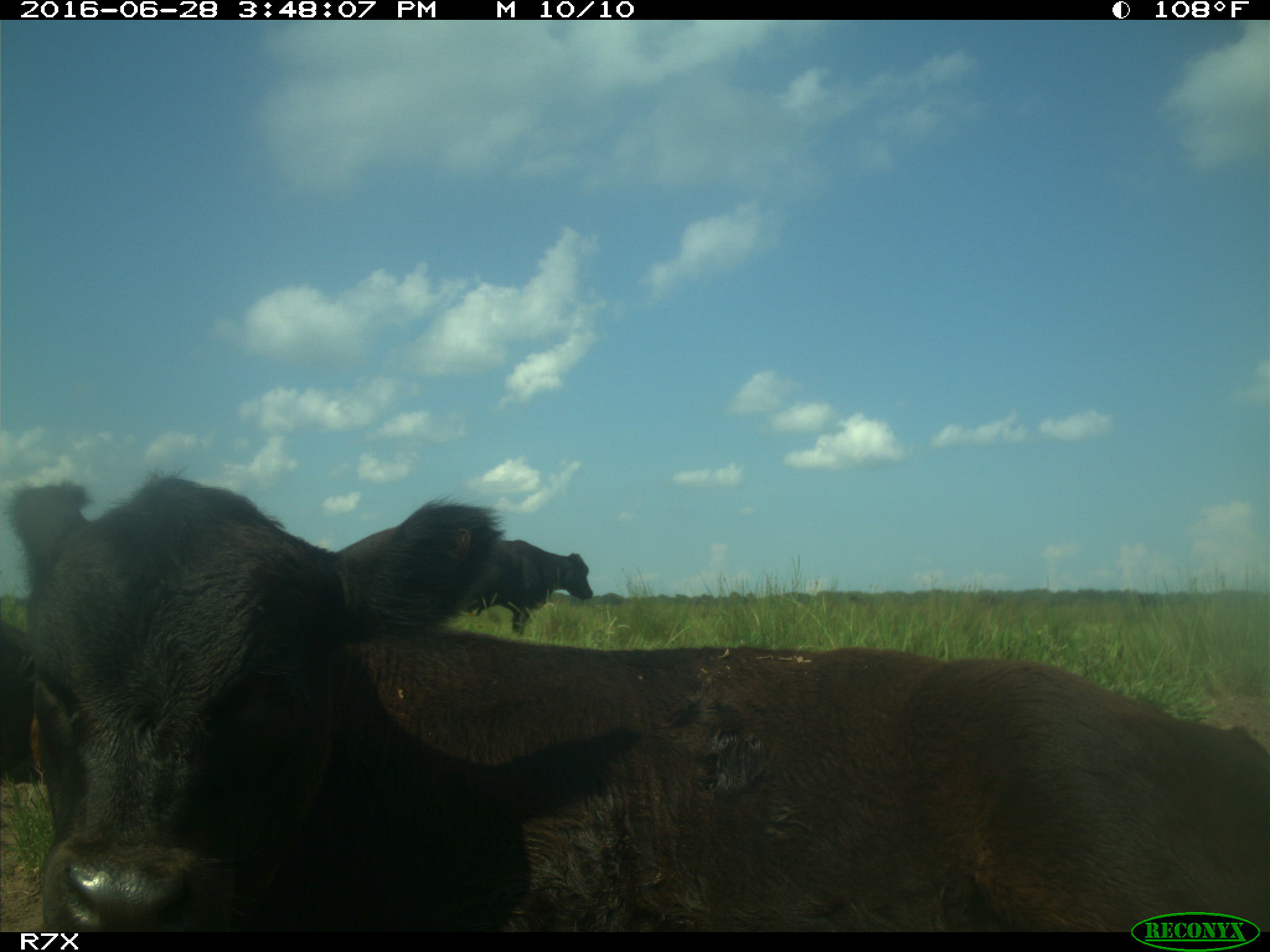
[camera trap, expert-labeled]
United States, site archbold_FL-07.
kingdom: Animalia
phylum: Chordata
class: Mammalia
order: Artiodactyla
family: Bovidae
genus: Bos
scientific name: Bos taurus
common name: domestic cow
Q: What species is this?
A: Bos taurus (domestic cow).